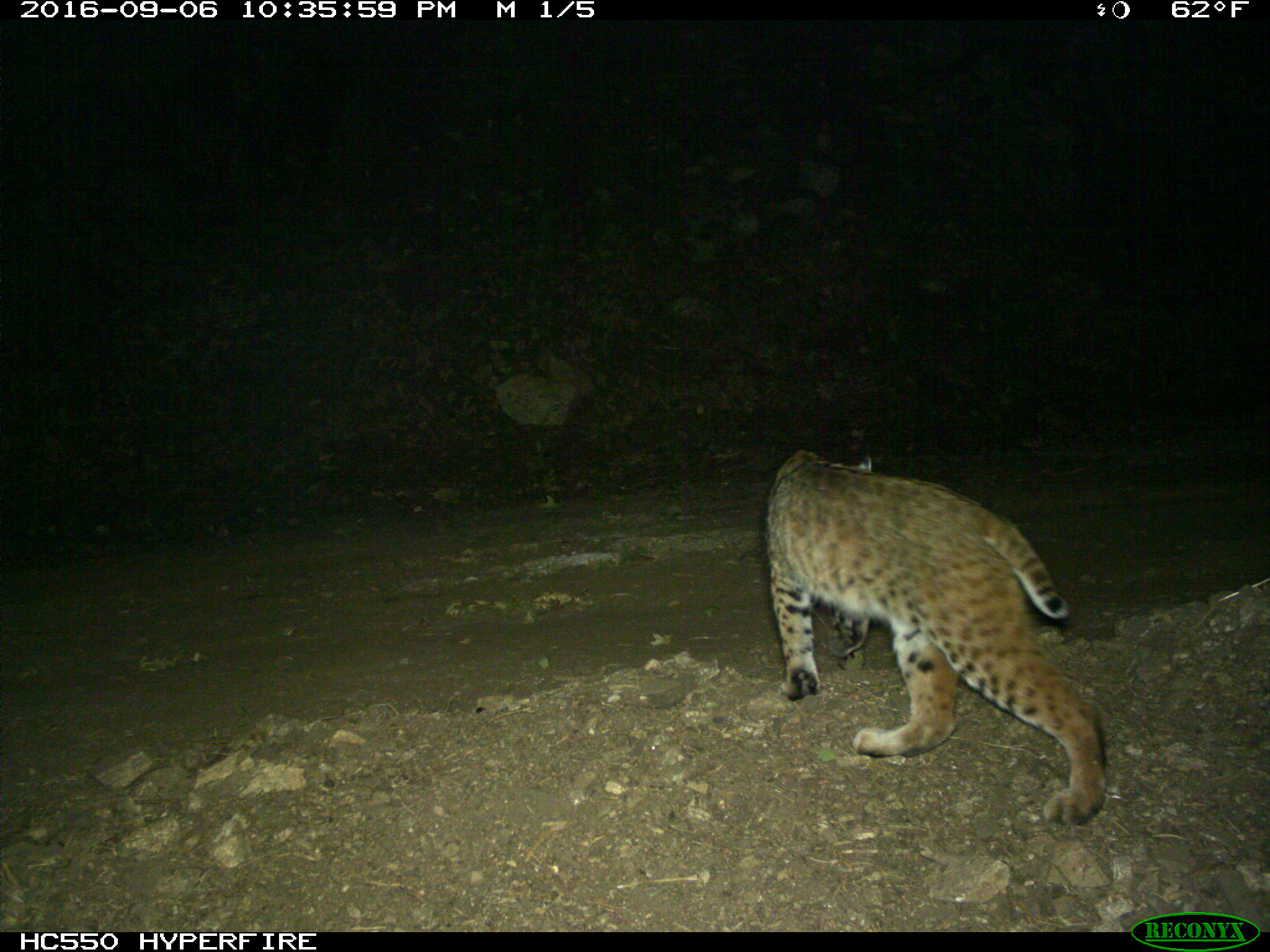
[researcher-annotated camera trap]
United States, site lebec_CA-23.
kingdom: Animalia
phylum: Chordata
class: Mammalia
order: Carnivora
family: Felidae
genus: Lynx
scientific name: Lynx rufus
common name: bobcat